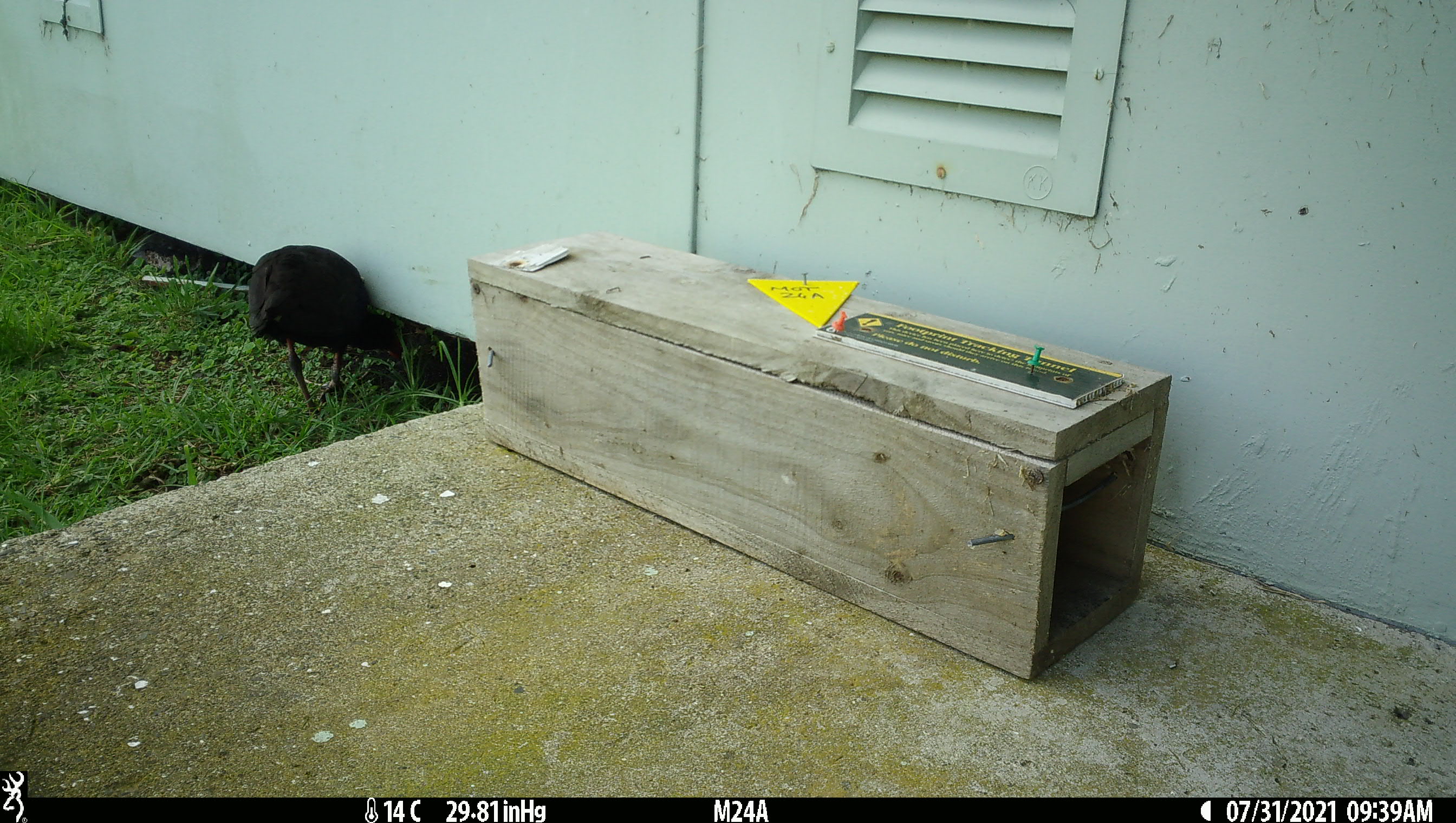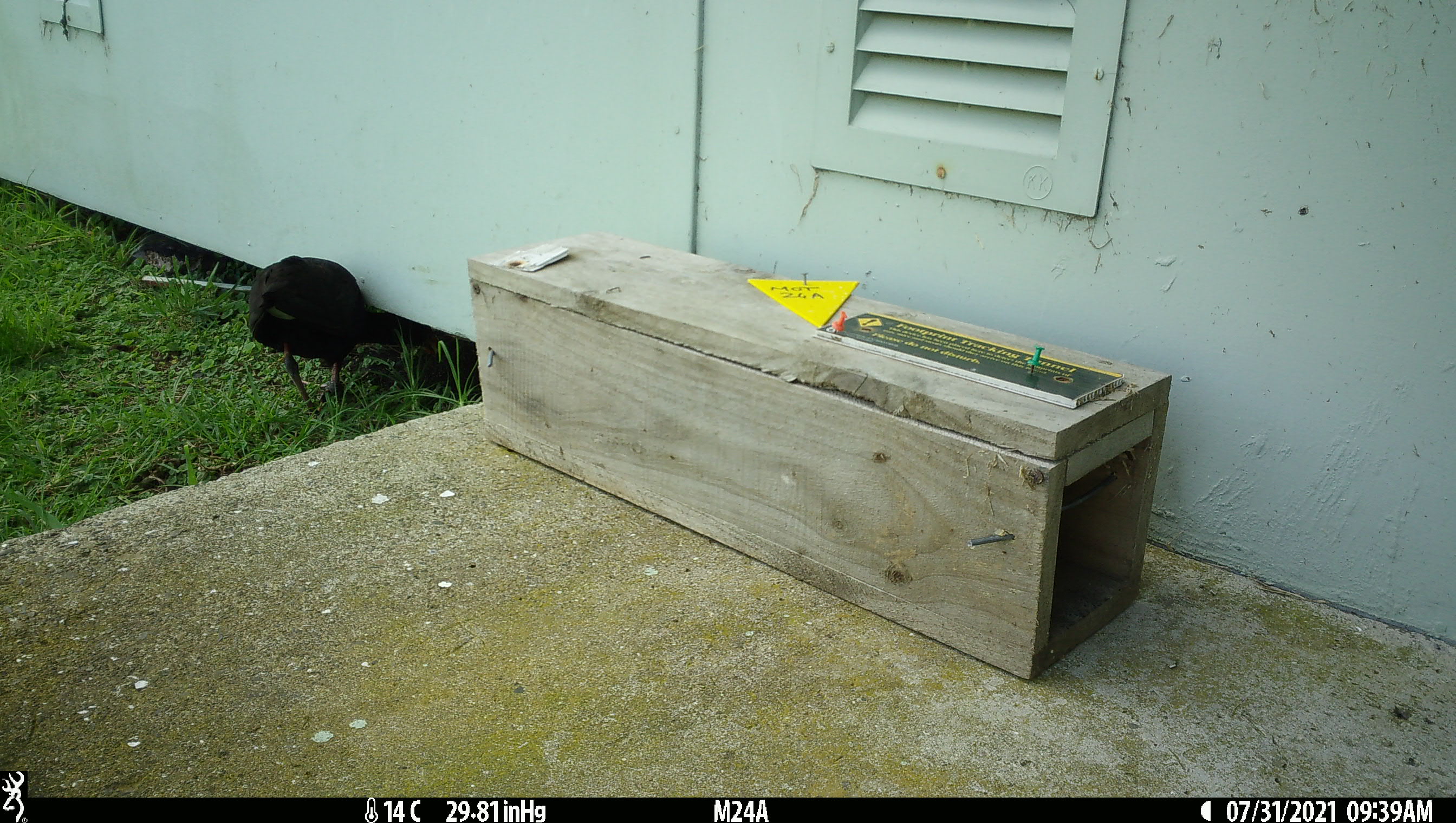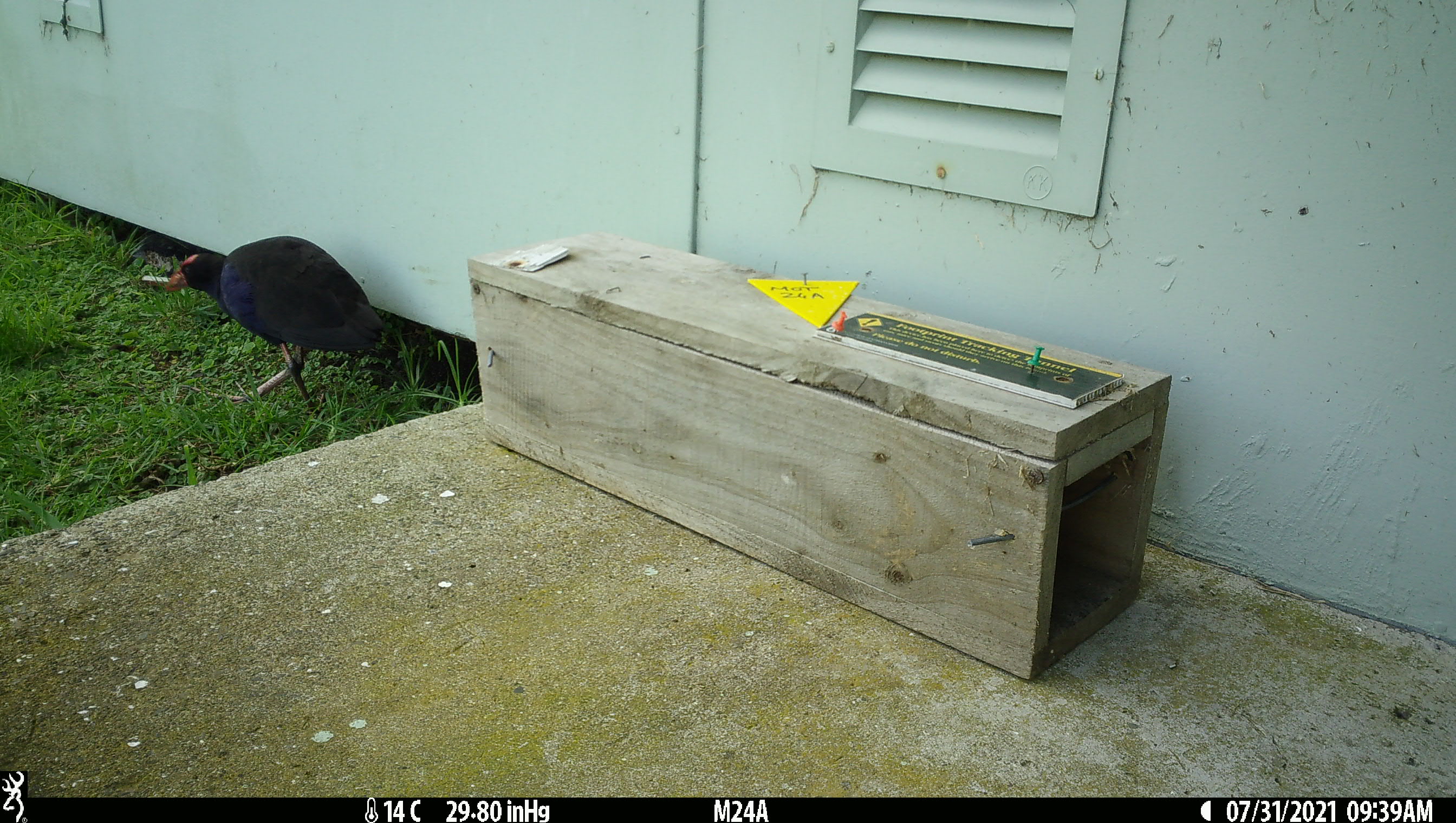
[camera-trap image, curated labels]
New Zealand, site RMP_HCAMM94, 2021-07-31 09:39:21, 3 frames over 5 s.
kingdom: Animalia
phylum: Chordata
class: Aves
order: Gruiformes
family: Rallidae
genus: Porphyrio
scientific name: Porphyrio melanotus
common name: australasian swamphen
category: pukeko